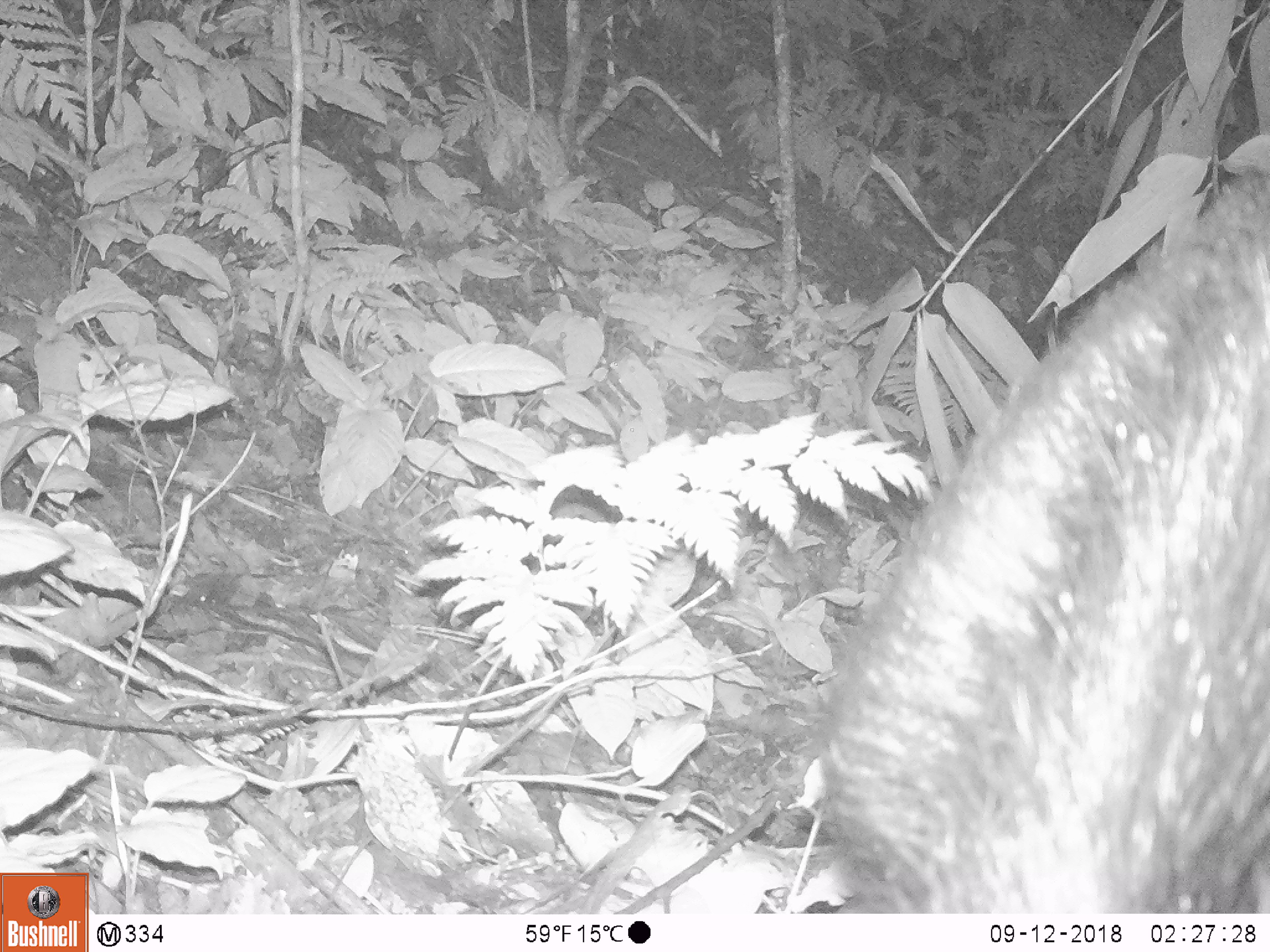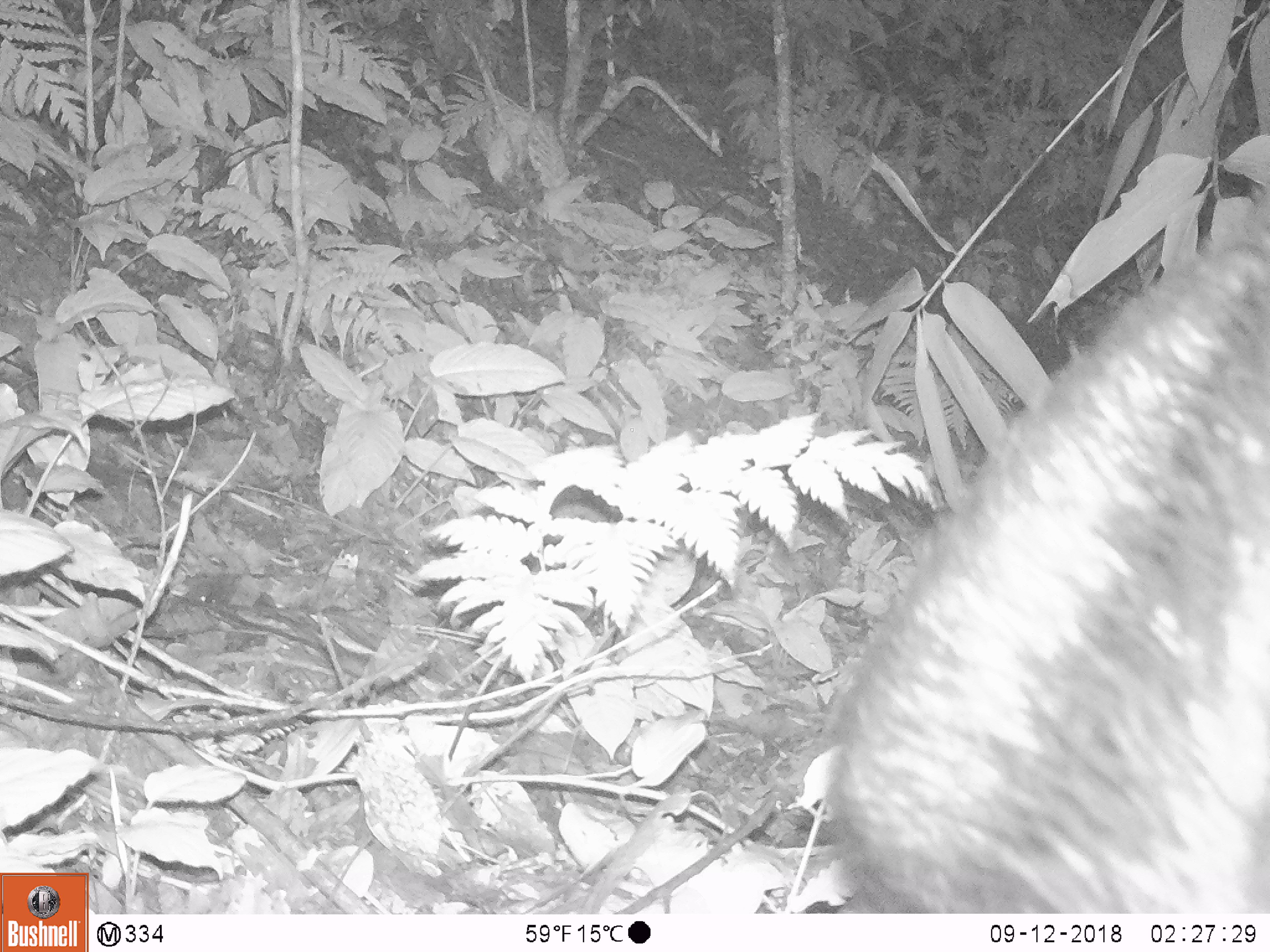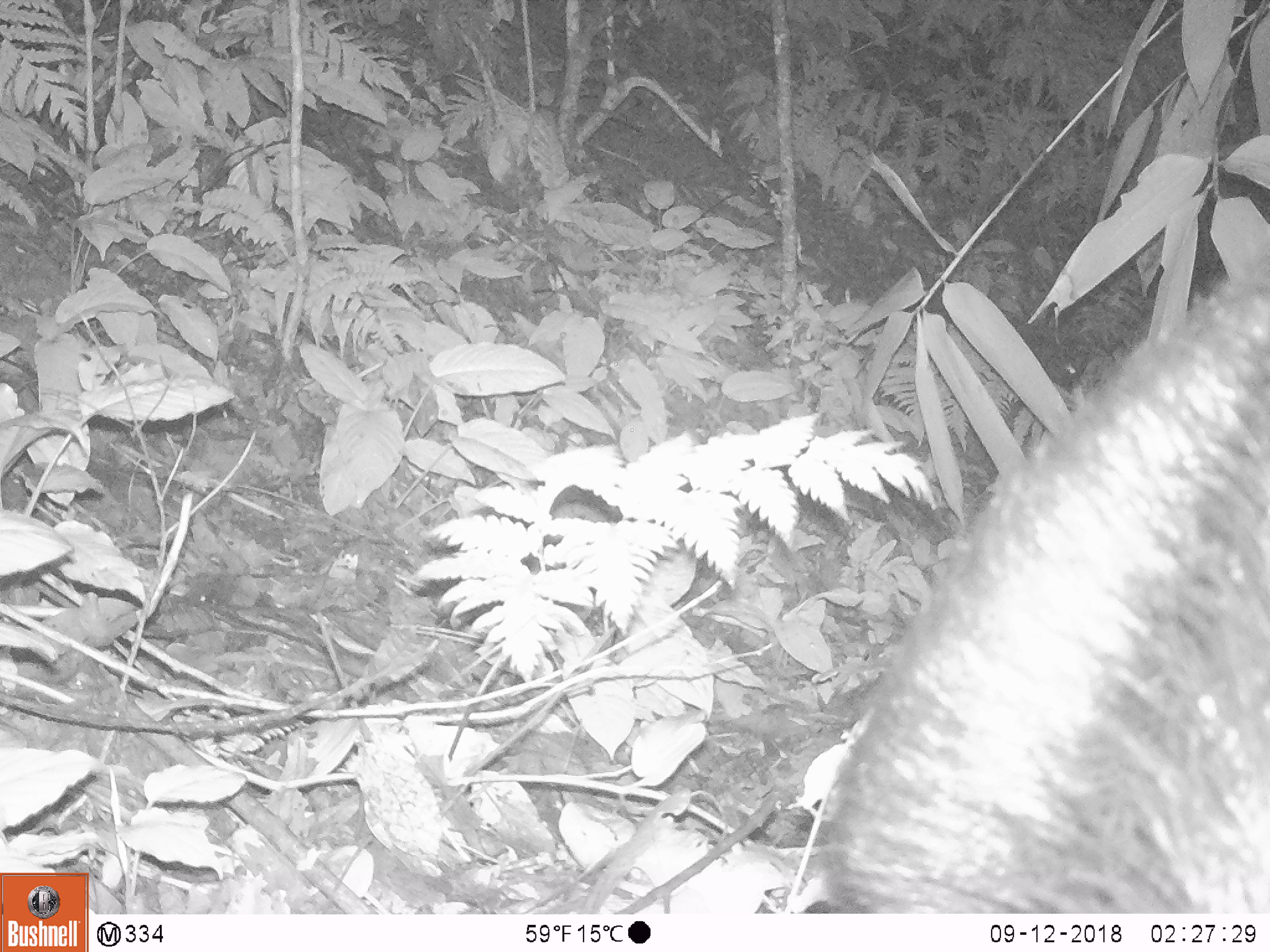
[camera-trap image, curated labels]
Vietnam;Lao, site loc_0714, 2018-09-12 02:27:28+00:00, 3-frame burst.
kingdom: Animalia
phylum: Chordata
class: Mammalia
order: Artiodactyla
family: Bovidae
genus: Capricornis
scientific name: Capricornis sumatraensis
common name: chinese serow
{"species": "chinese serow (Capricornis sumatraensis)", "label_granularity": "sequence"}